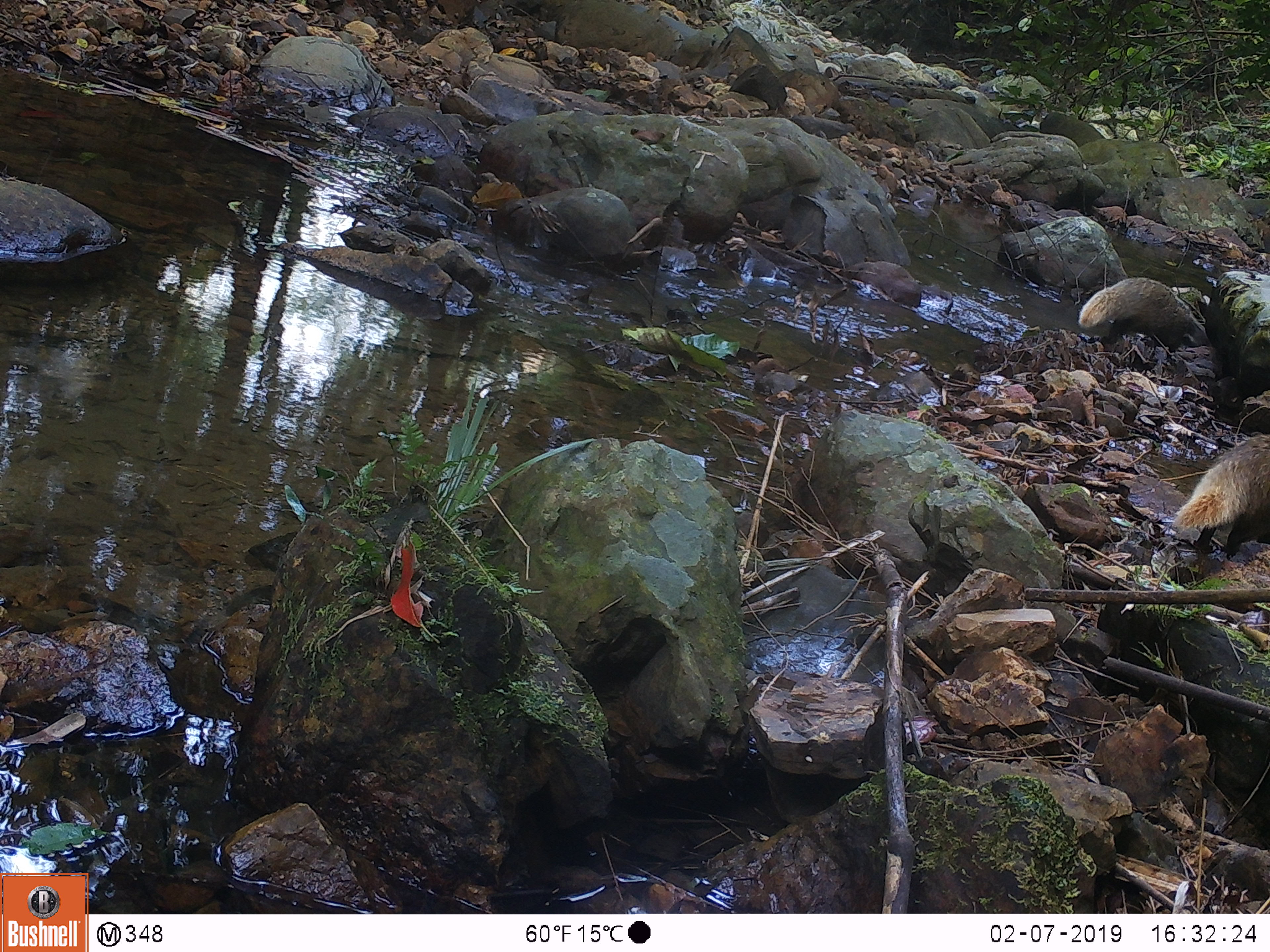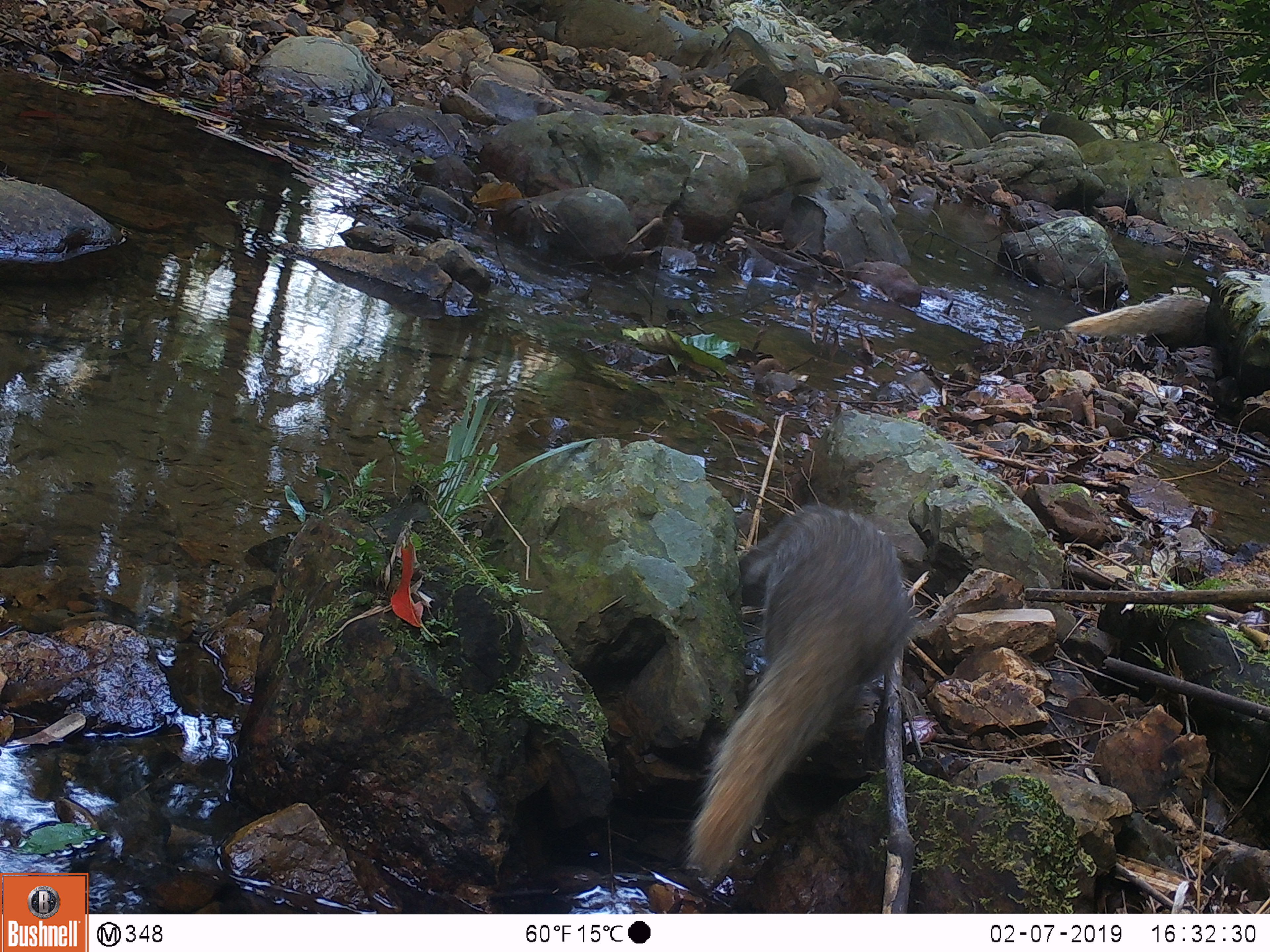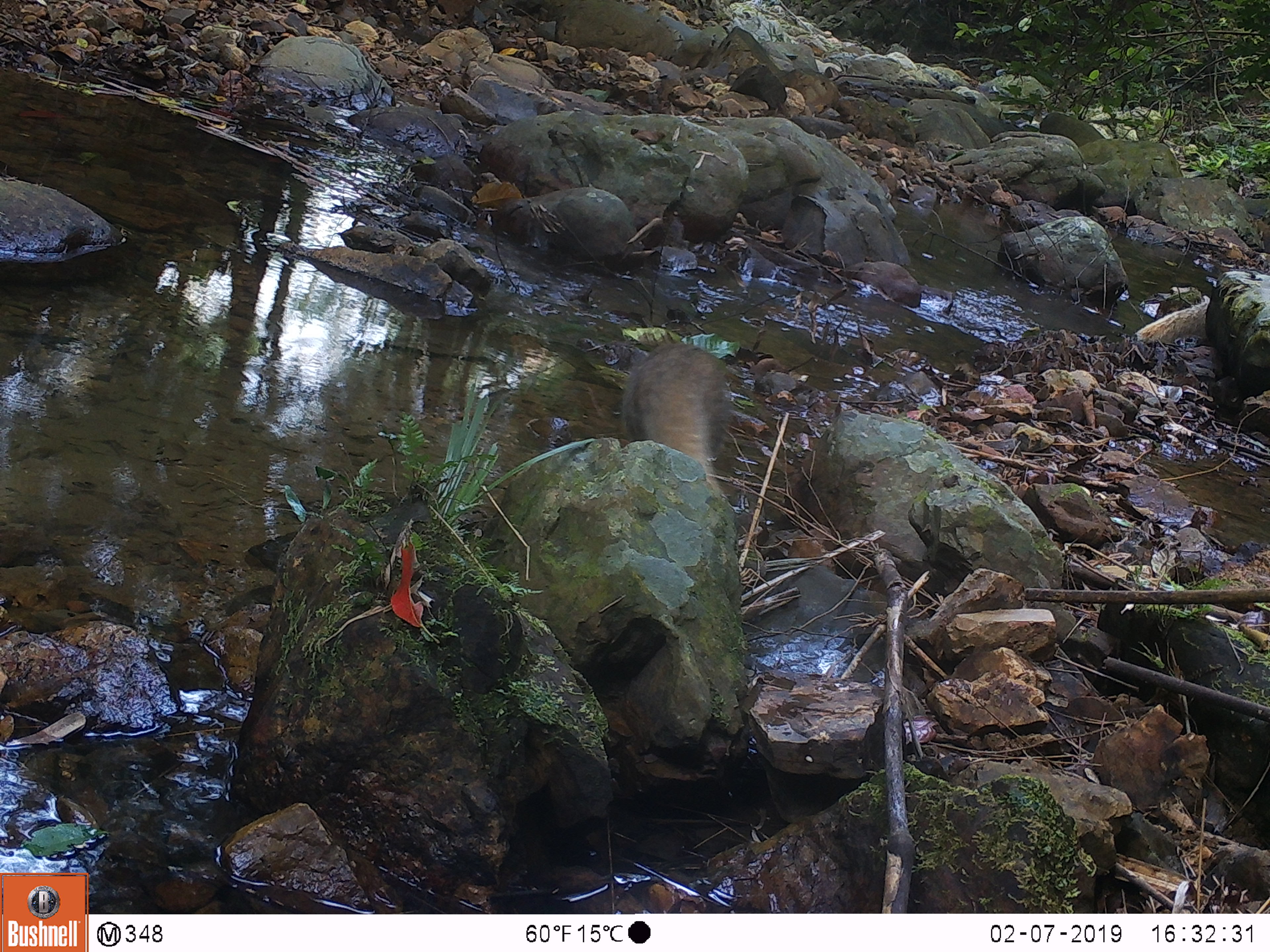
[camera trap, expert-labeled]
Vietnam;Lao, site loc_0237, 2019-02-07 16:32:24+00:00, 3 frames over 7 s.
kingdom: Animalia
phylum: Chordata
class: Mammalia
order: Carnivora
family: Herpestidae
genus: Urva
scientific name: Urva urva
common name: crab-eating mongoose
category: crab eating mongoose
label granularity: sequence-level